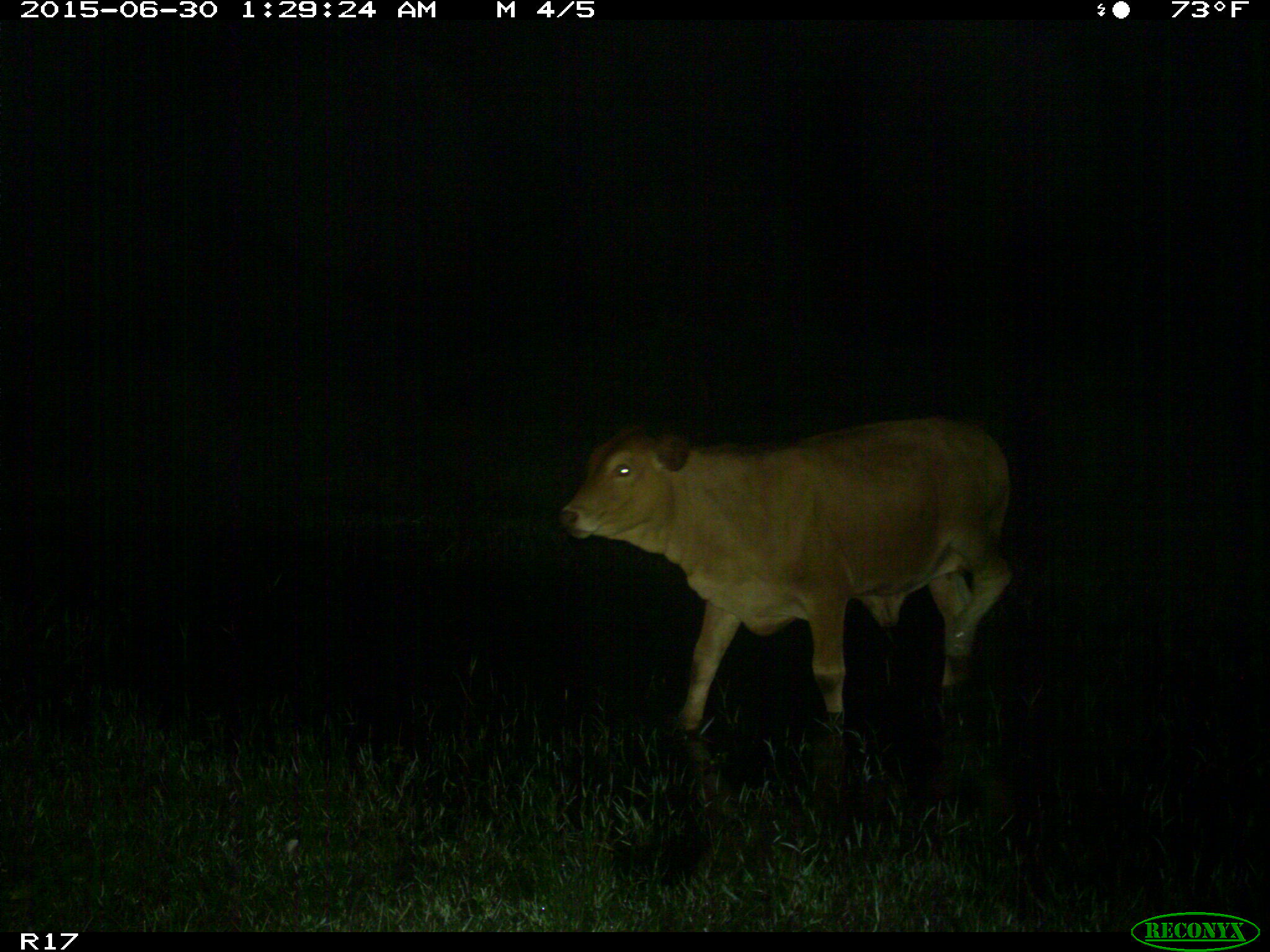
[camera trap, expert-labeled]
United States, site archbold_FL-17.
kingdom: Animalia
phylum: Chordata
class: Mammalia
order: Artiodactyla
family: Bovidae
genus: Bos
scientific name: Bos taurus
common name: domestic cow